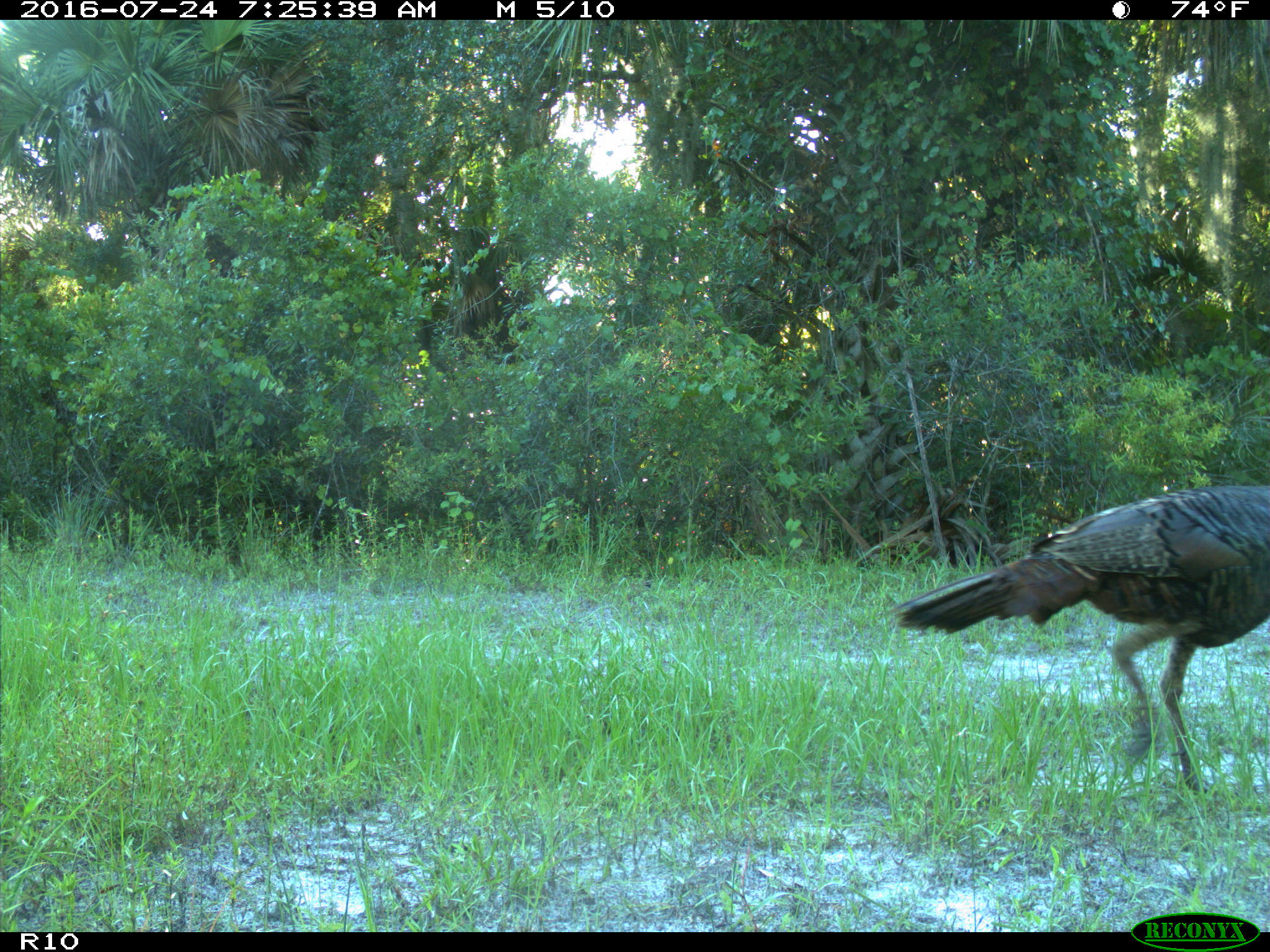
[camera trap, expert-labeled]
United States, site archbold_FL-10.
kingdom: Animalia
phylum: Chordata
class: Aves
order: Galliformes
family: Phasianidae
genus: Meleagris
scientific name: Meleagris gallopavo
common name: wild turkey